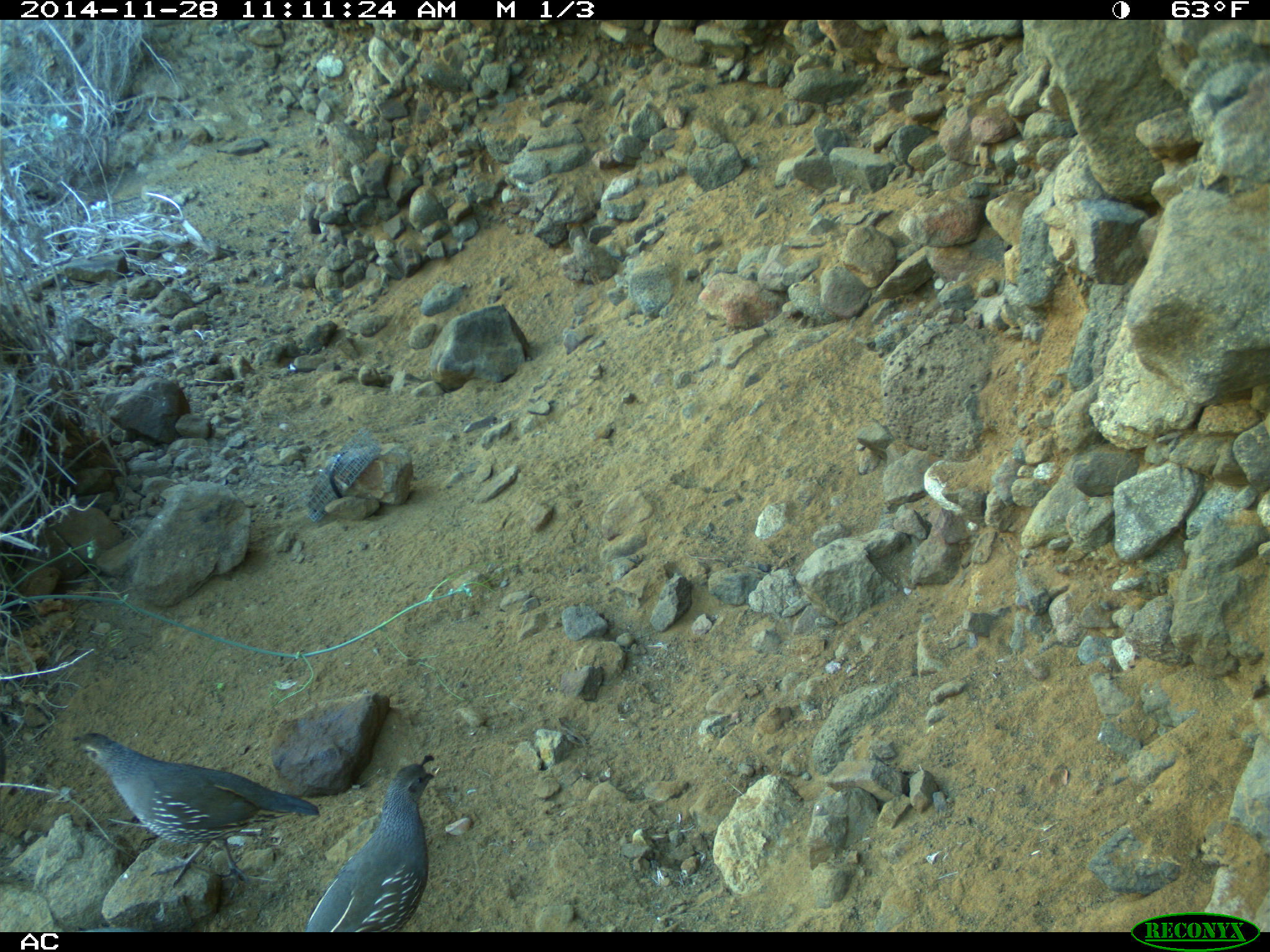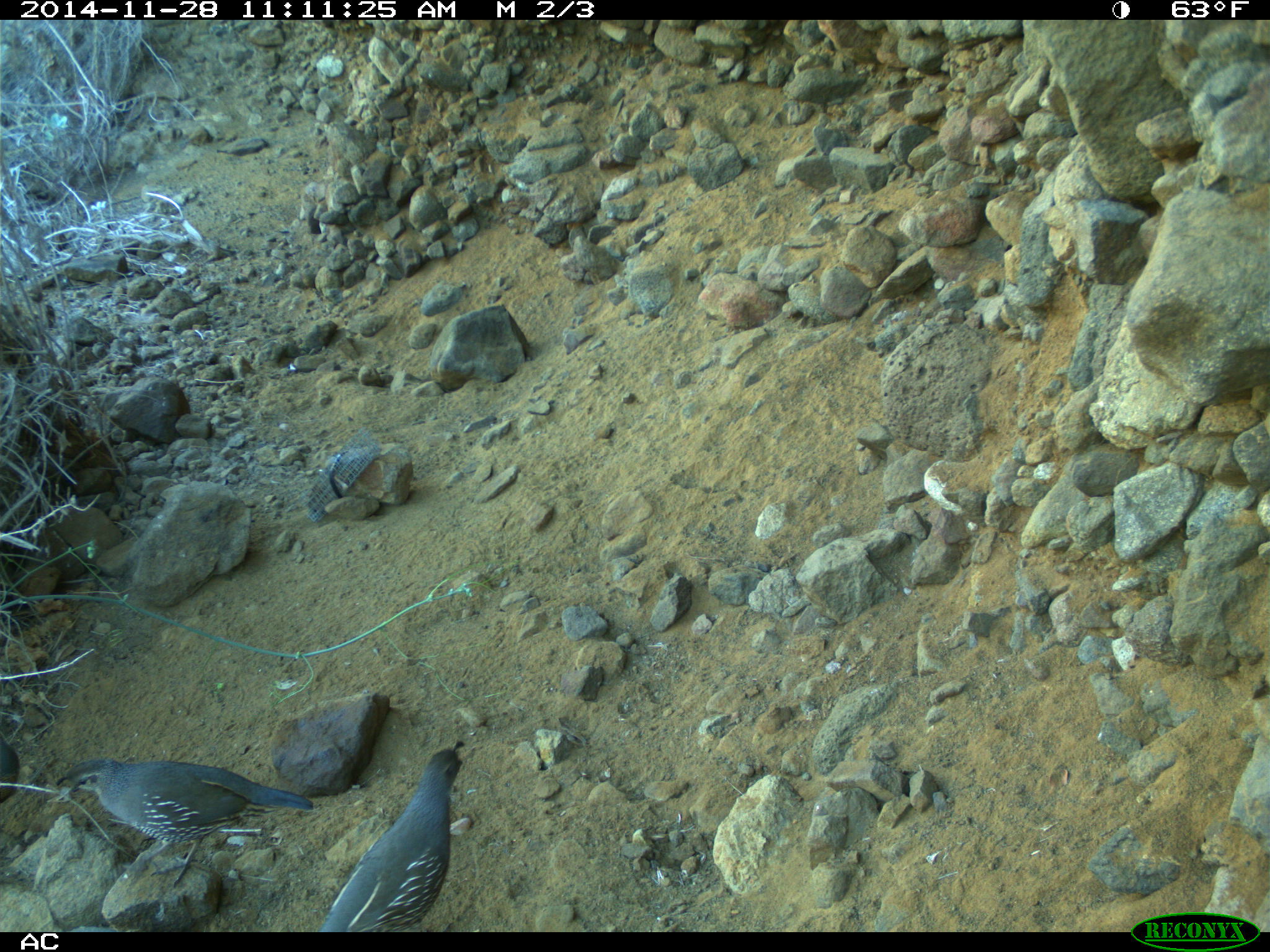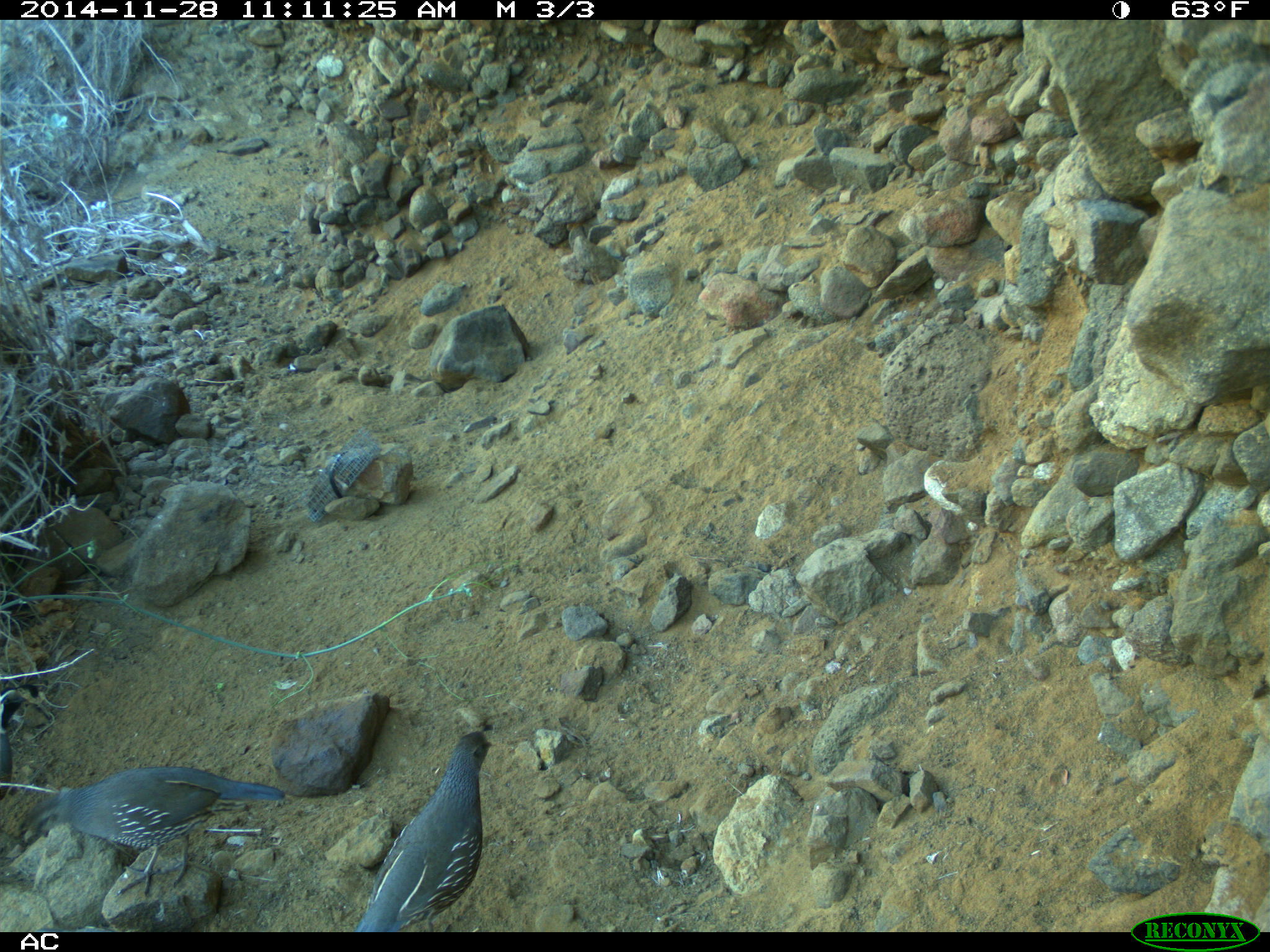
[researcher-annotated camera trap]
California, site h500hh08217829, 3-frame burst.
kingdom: Animalia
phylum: Chordata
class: Aves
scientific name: Aves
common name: bird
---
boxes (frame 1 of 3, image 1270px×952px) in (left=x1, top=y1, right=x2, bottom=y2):
bird: (left=69, top=731, right=319, bottom=899); (left=307, top=753, right=435, bottom=930)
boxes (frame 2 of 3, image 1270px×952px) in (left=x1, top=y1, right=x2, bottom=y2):
bird: (left=55, top=757, right=314, bottom=888); (left=316, top=741, right=464, bottom=932); (left=0, top=731, right=19, bottom=803)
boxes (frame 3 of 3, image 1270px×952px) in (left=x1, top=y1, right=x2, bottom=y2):
bird: (left=20, top=767, right=286, bottom=894); (left=353, top=726, right=495, bottom=932); (left=0, top=684, right=32, bottom=800)